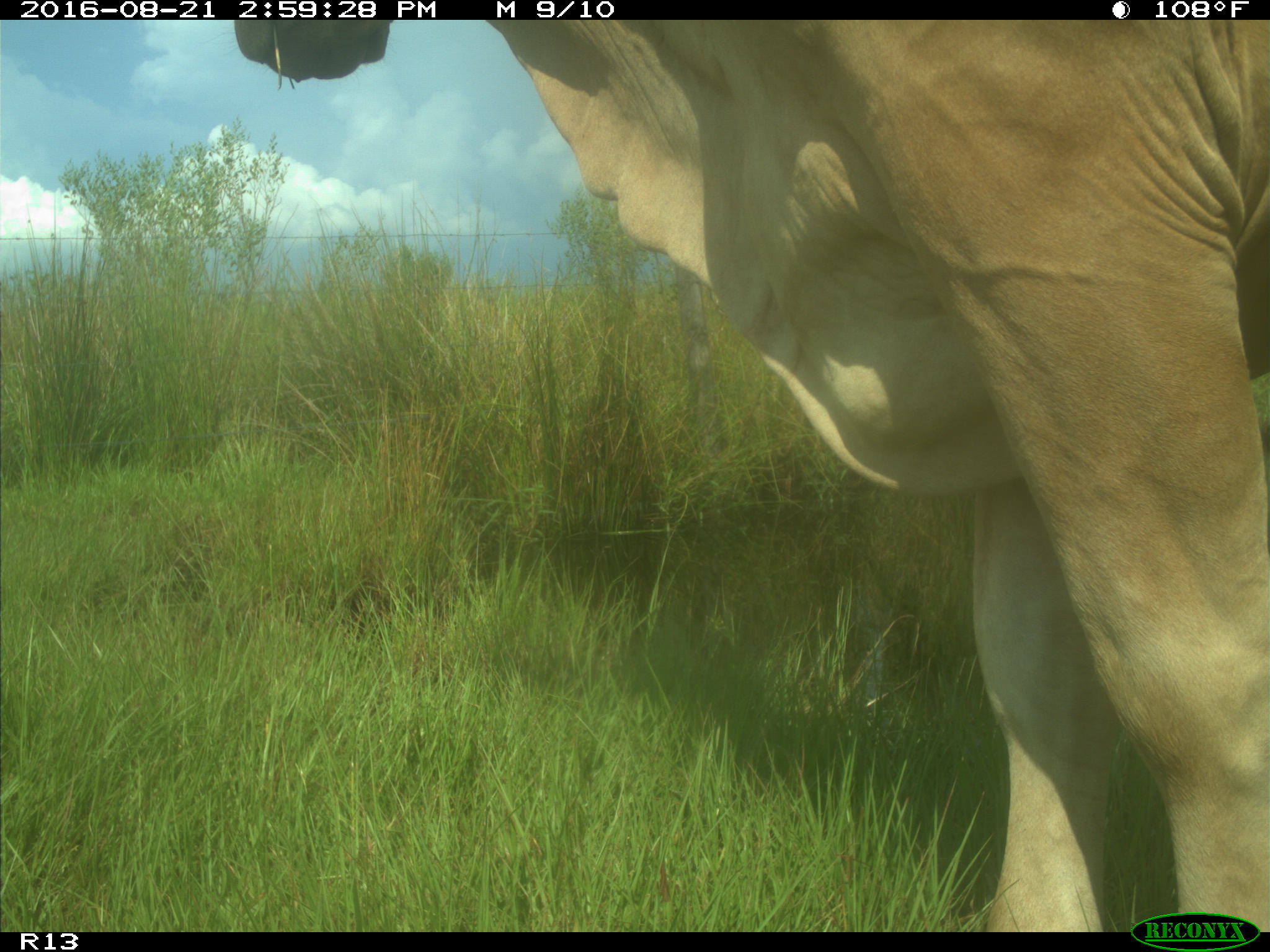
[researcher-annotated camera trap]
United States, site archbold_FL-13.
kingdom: Animalia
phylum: Chordata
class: Mammalia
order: Artiodactyla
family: Bovidae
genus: Bos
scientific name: Bos taurus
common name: domestic cow